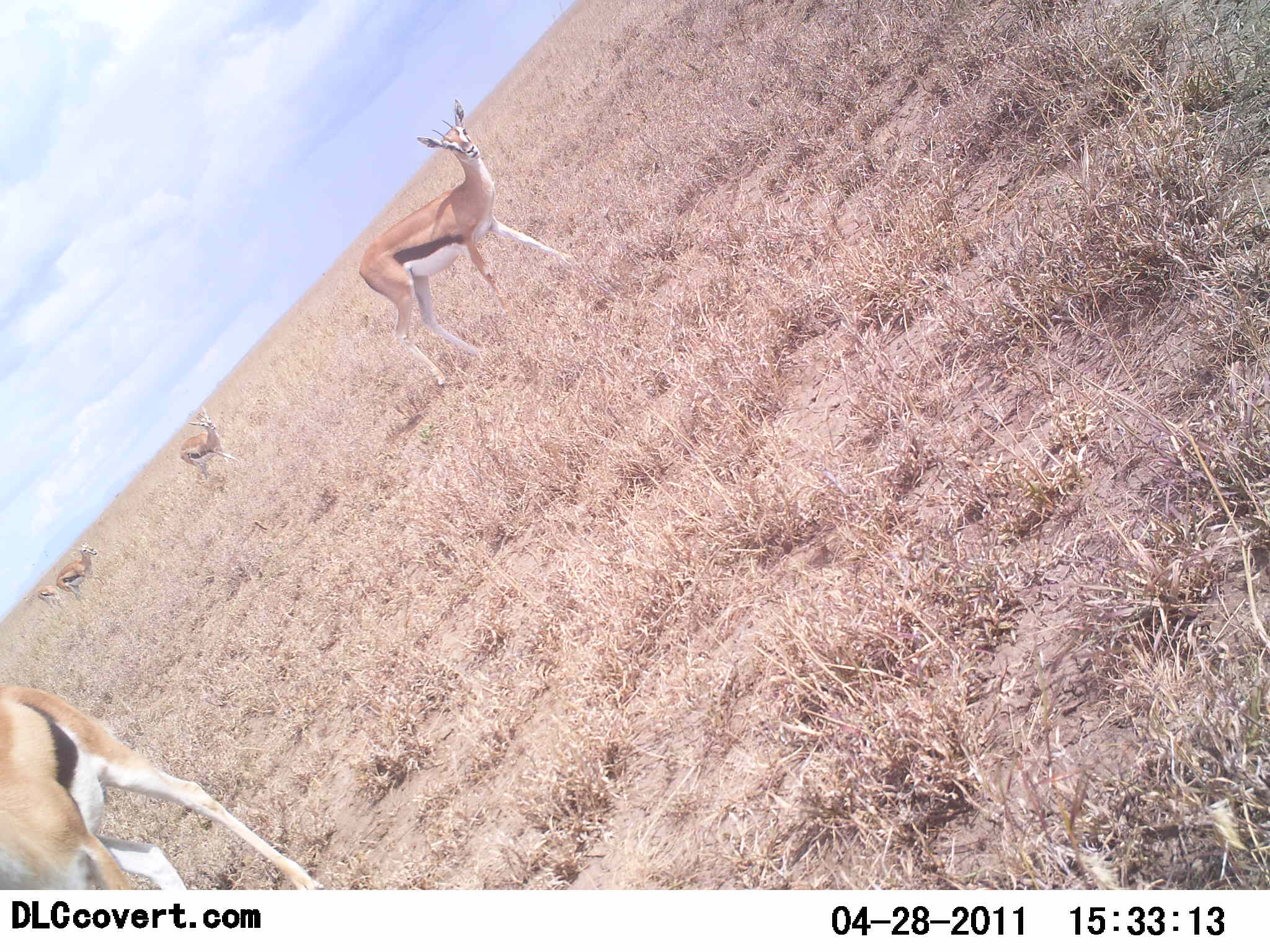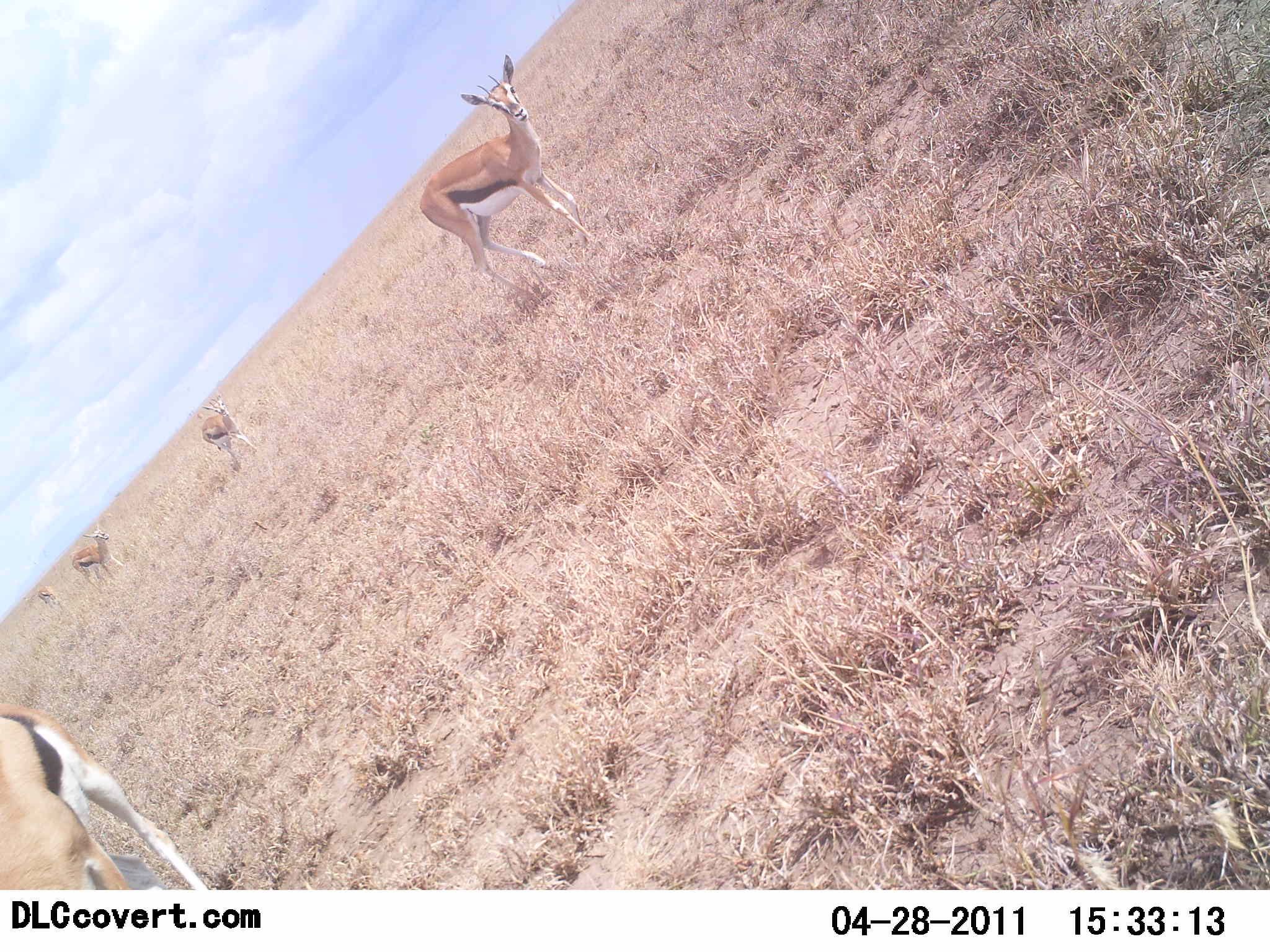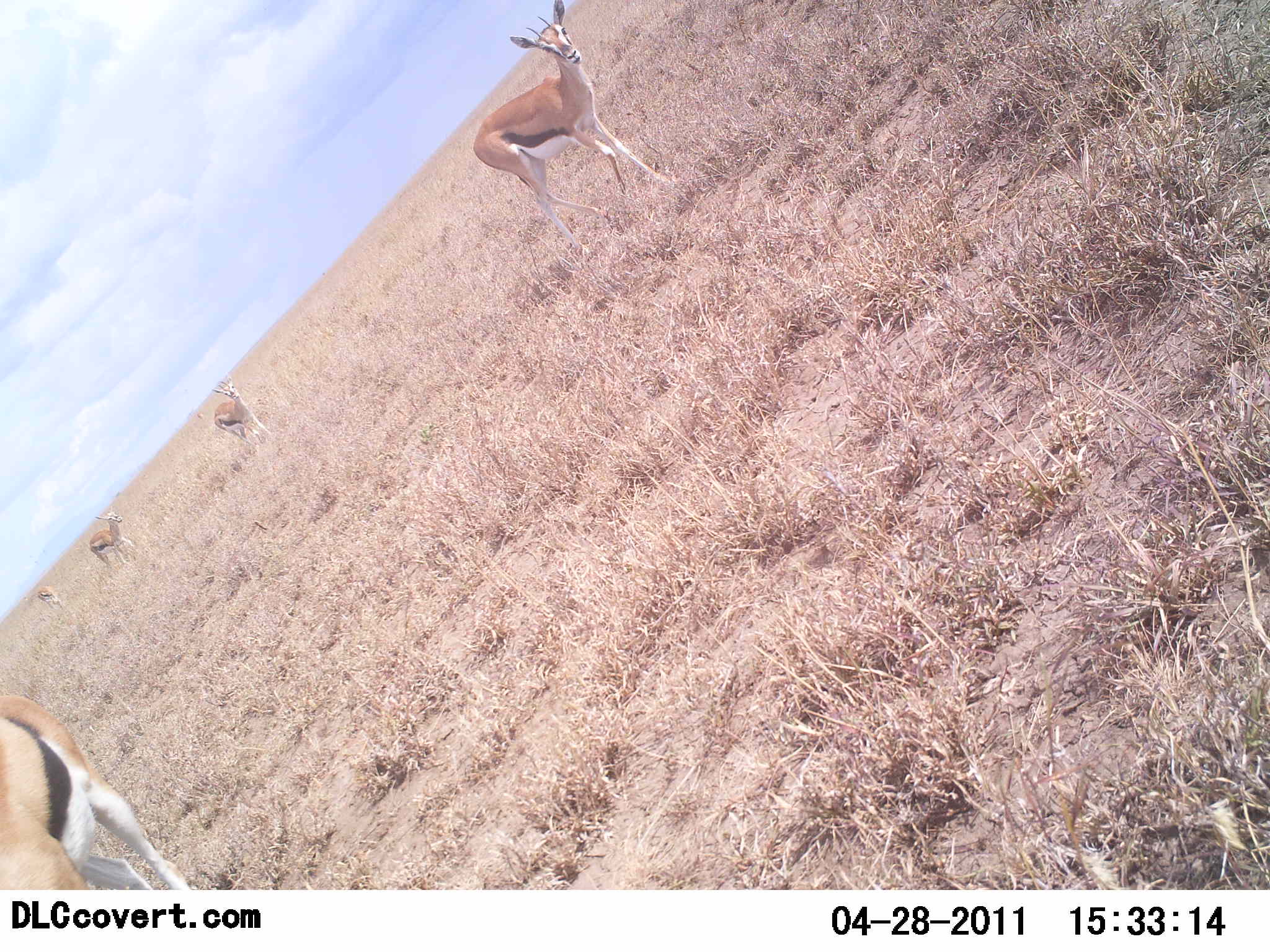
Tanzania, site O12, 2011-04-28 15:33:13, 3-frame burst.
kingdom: Animalia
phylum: Chordata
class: Mammalia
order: Artiodactyla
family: Bovidae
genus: Eudorcas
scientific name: Eudorcas thomsonii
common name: thomson's gazelle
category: gazellethomsons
Gazellethomsons (thomson's gazelle) (Eudorcas thomsonii), count 5. Behavior (volunteer vote fractions): standing 45%, resting 0%, moving 82%, interacting 0%. Young present (vote fraction): 0%. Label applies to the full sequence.